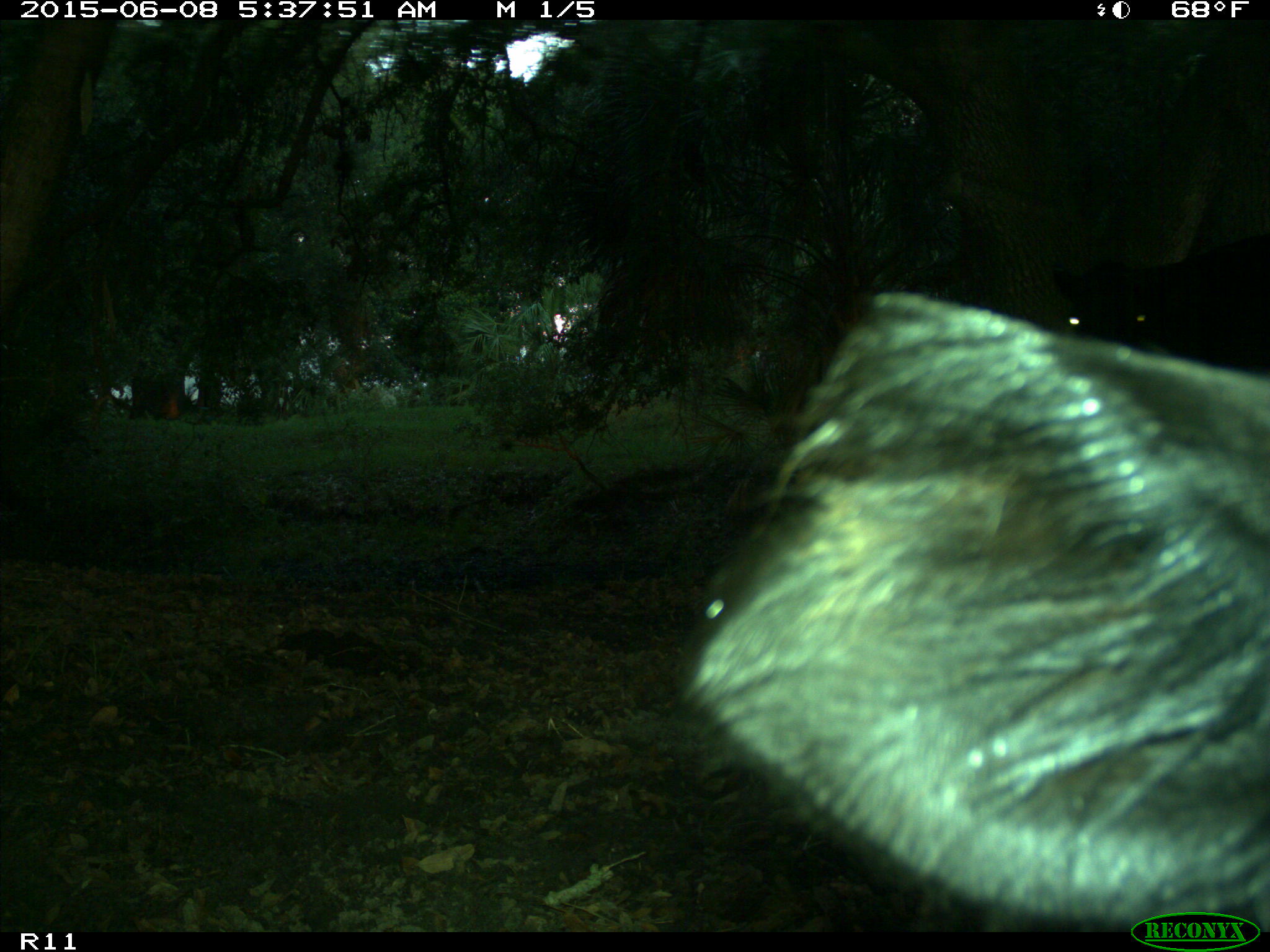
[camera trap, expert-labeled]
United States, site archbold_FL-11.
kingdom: Animalia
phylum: Chordata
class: Mammalia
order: Artiodactyla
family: Bovidae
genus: Bos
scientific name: Bos taurus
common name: domestic cow